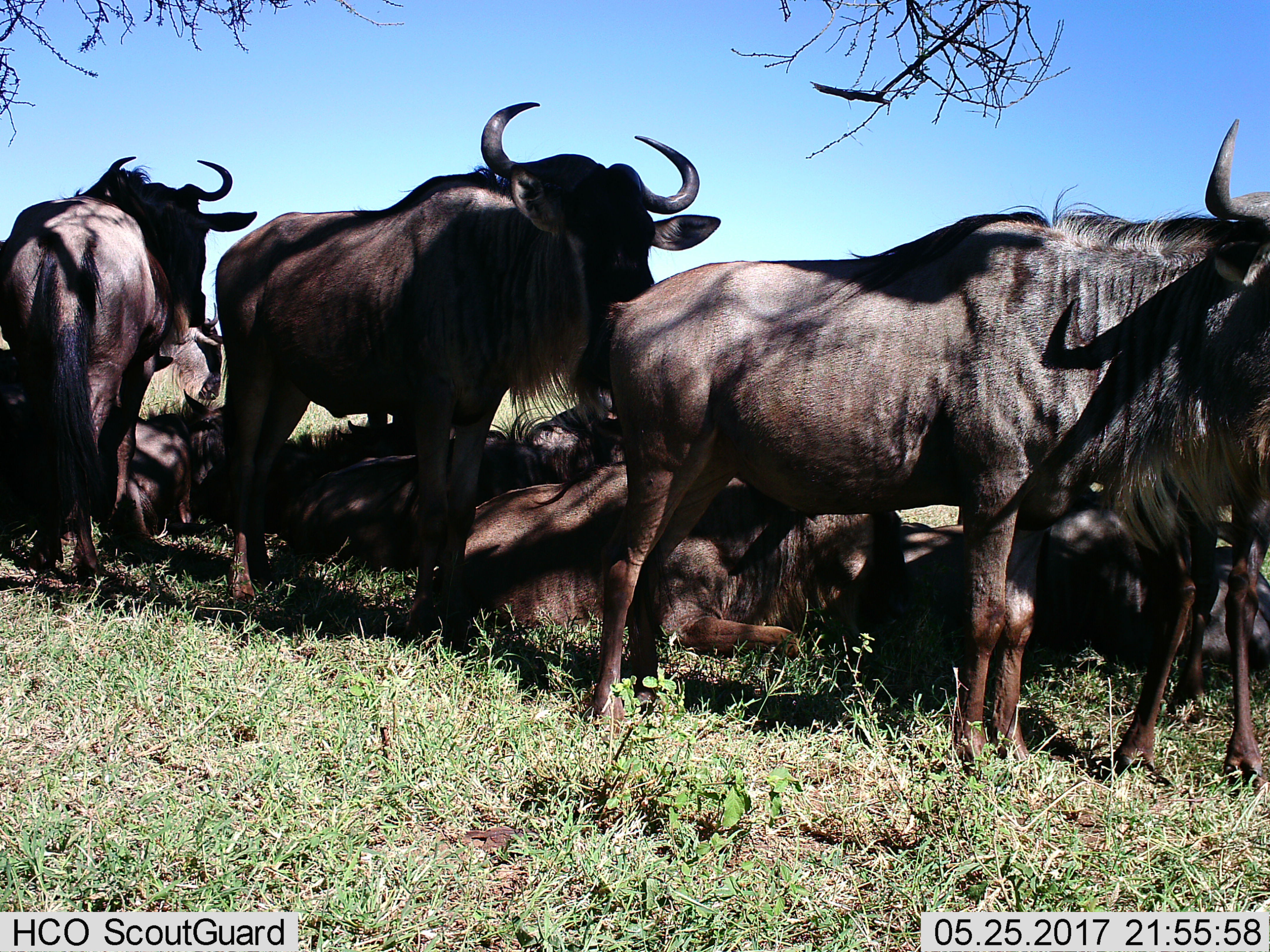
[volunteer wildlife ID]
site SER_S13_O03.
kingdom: Animalia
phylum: Chordata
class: Mammalia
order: Artiodactyla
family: Bovidae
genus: Connochaetes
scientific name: Connochaetes taurinus taurinus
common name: blue wildebeest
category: wildebeestblue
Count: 9.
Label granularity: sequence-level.